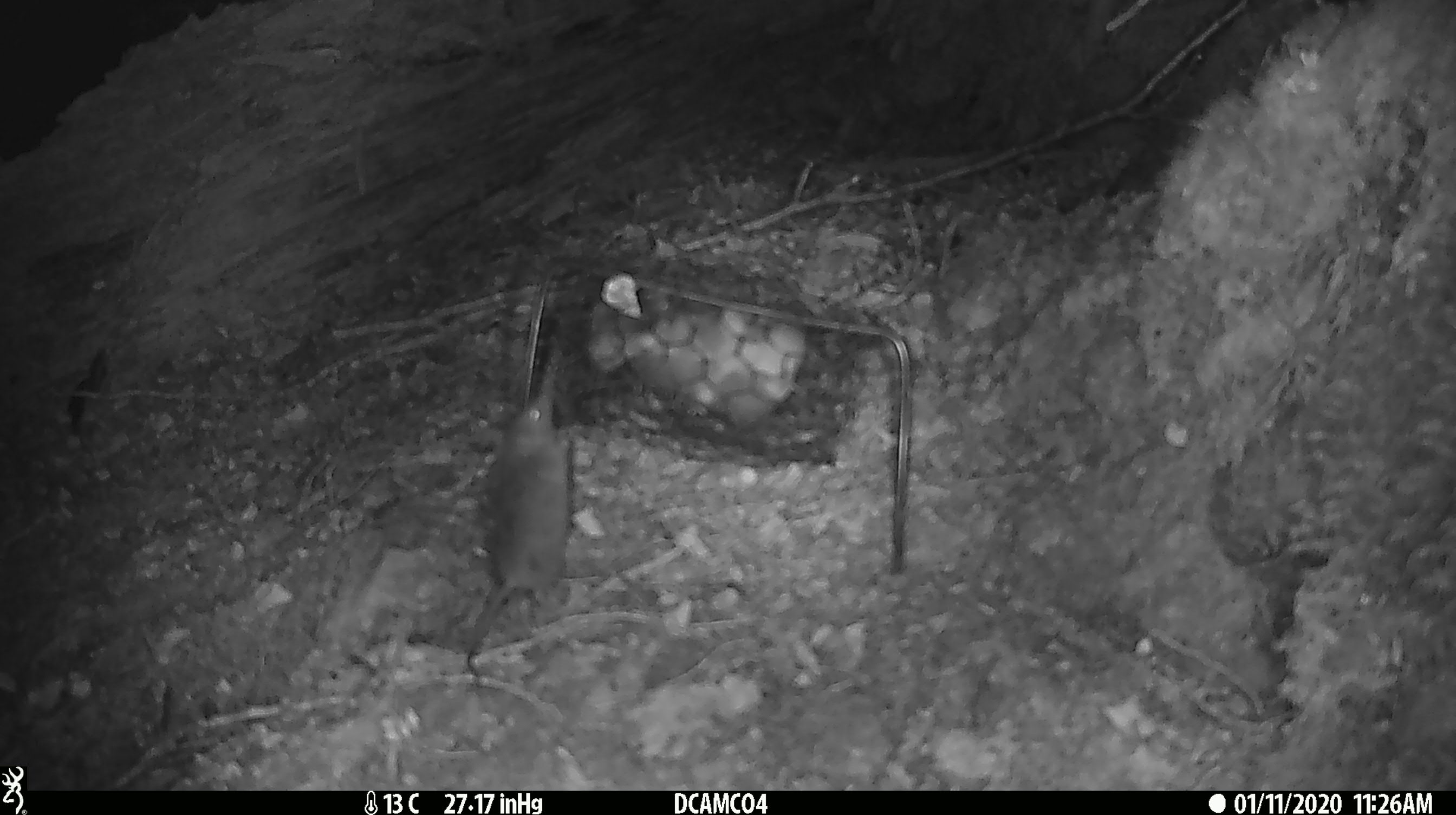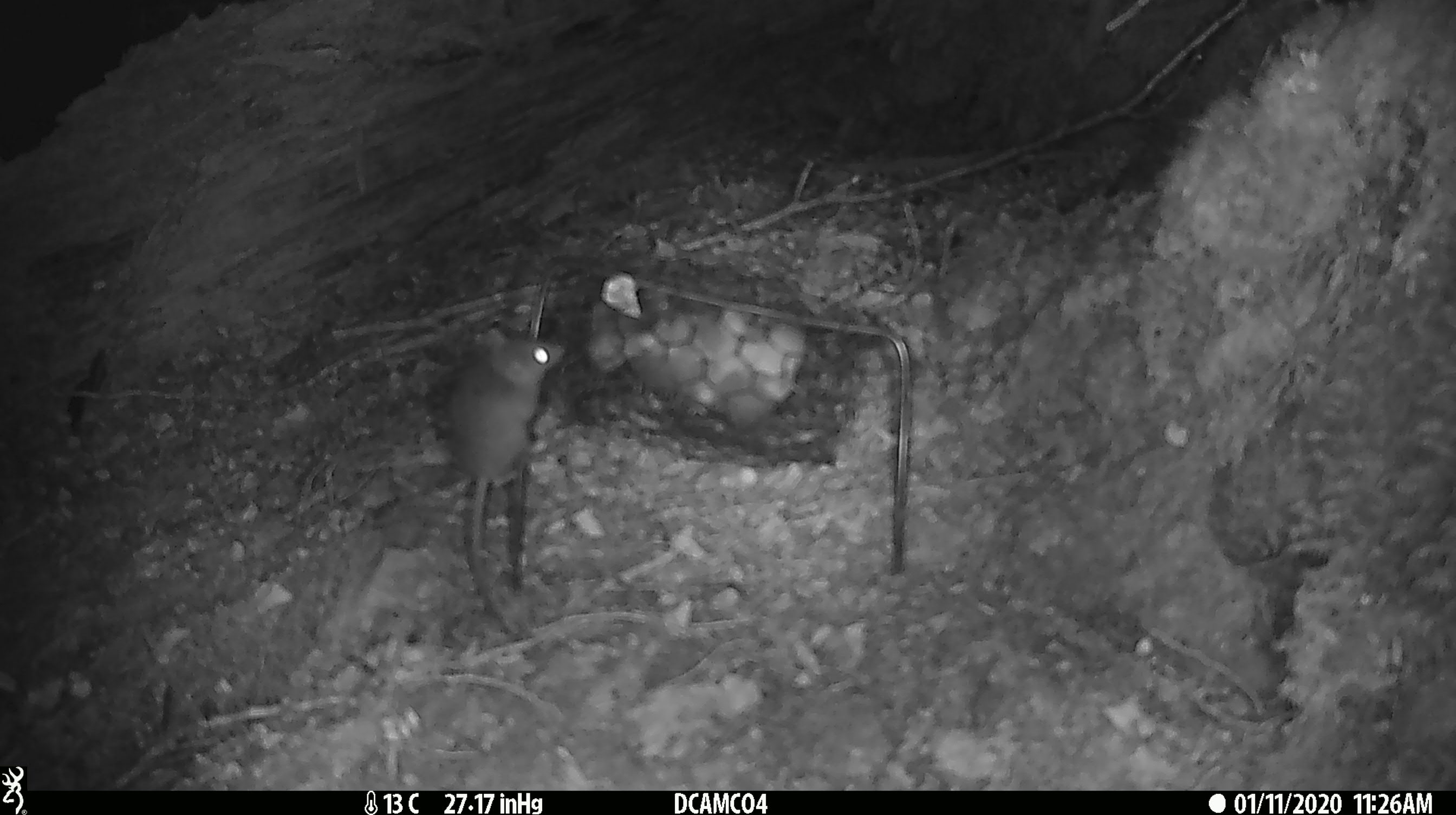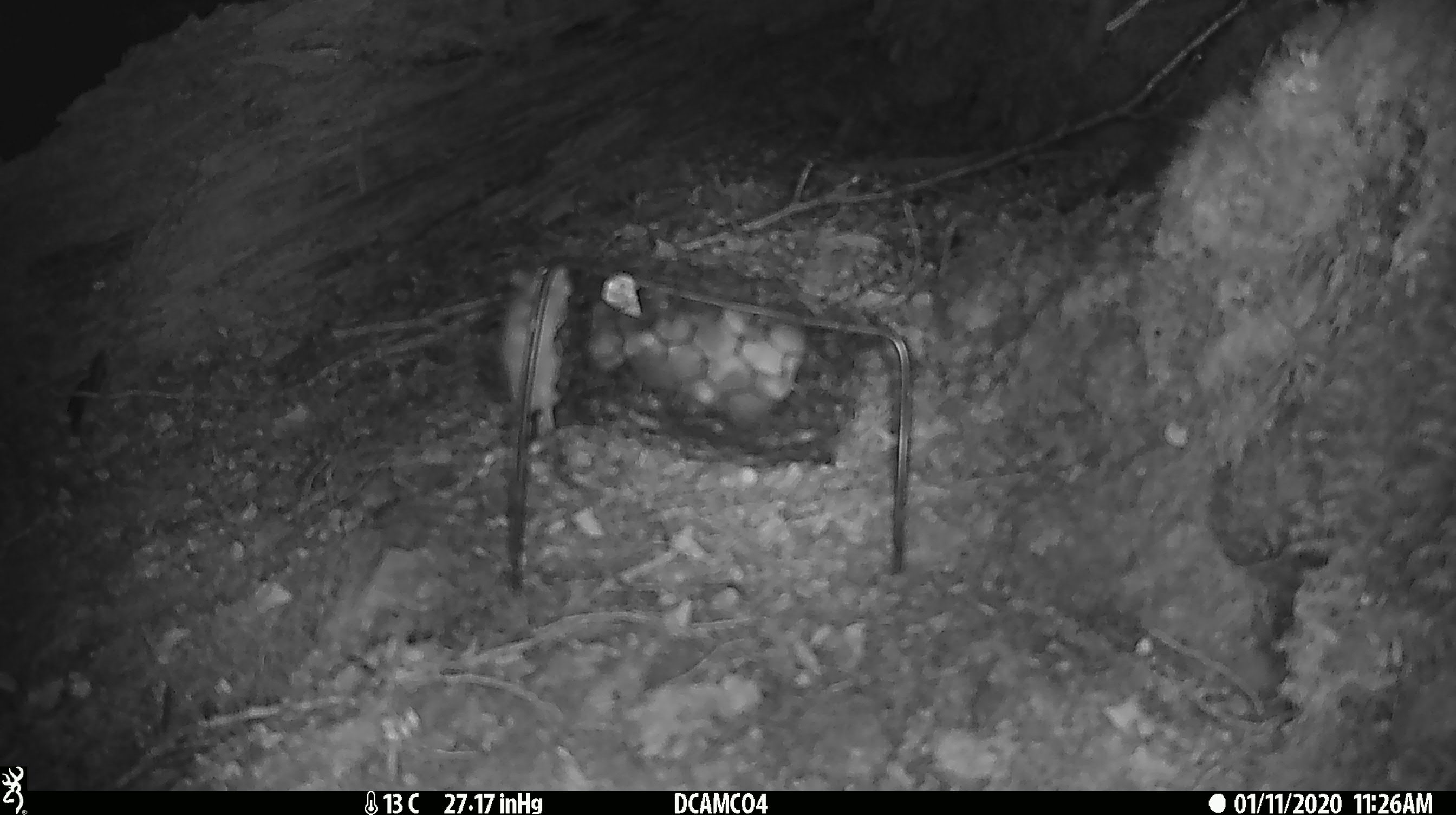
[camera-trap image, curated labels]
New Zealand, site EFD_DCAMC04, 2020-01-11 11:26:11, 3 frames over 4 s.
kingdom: Animalia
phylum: Chordata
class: Mammalia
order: Rodentia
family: Muridae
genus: Mus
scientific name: Mus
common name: mouse